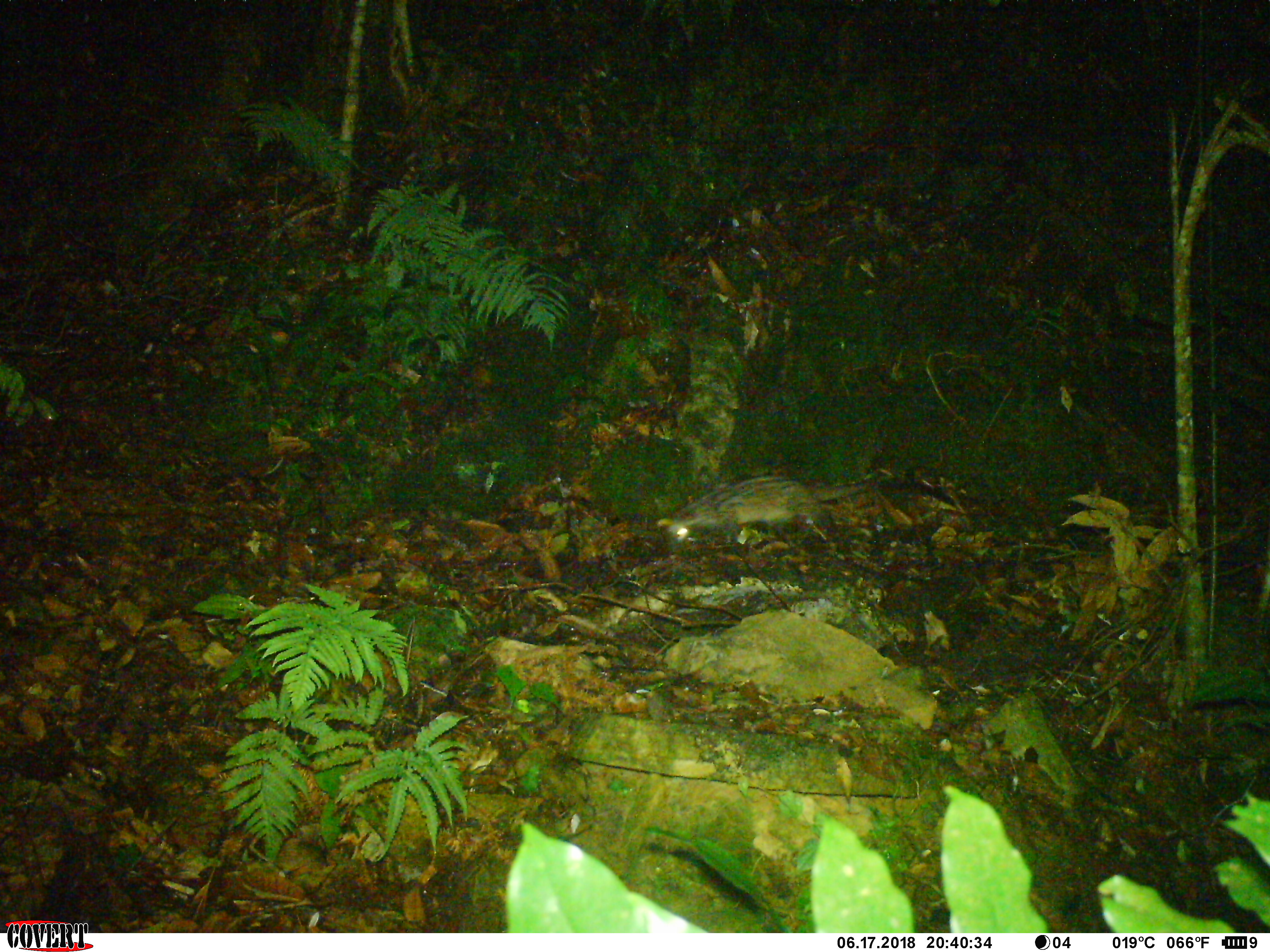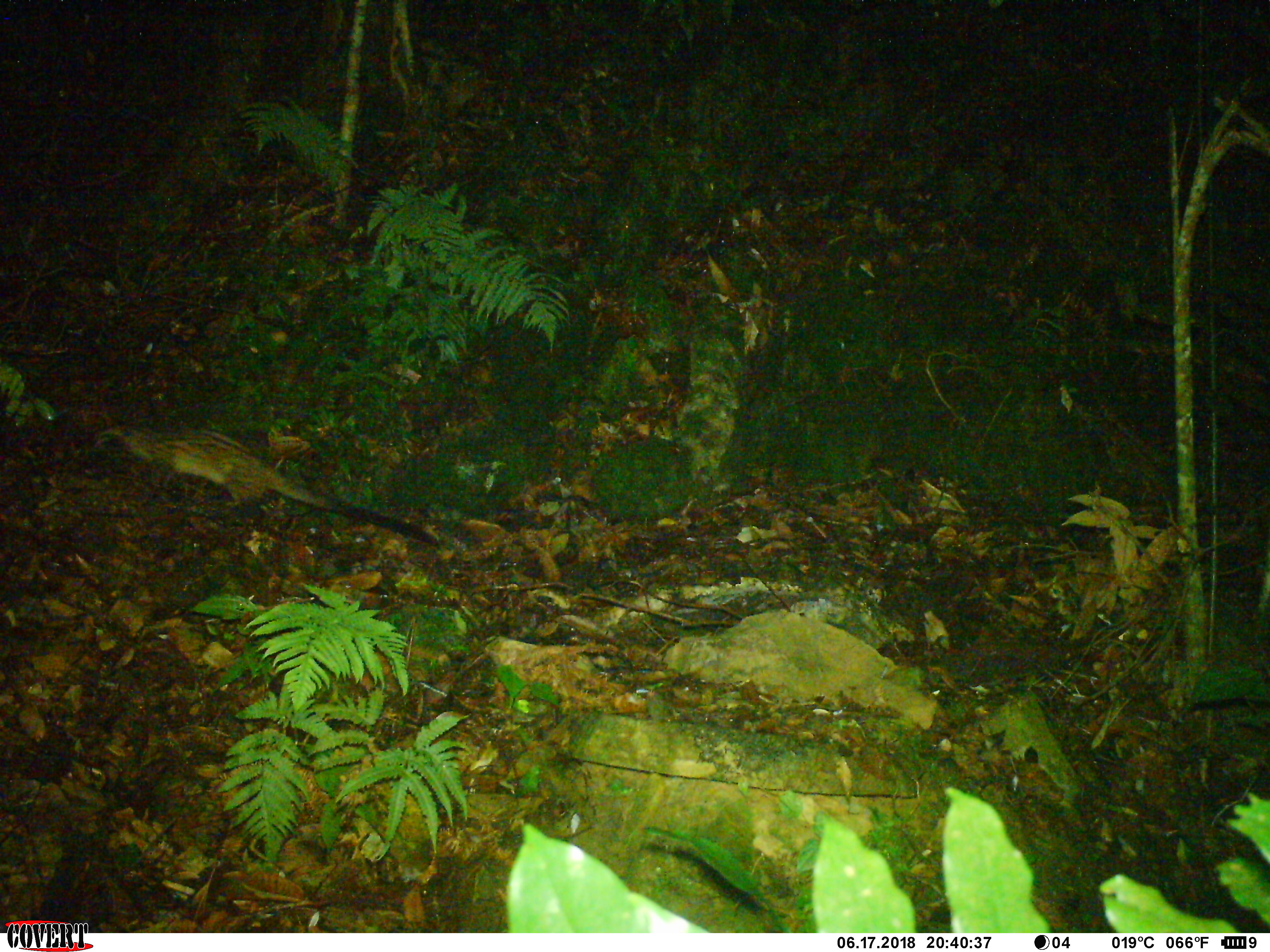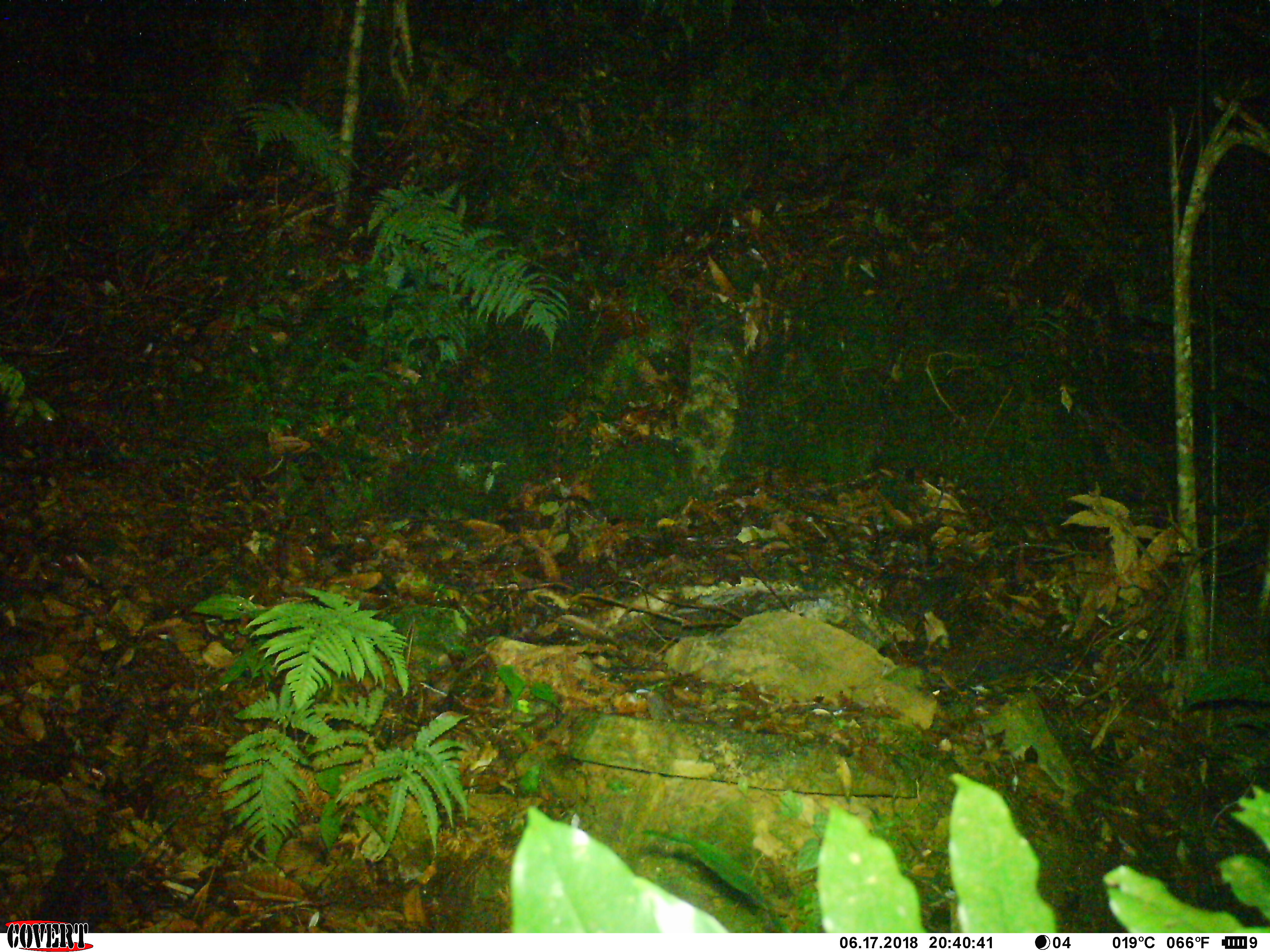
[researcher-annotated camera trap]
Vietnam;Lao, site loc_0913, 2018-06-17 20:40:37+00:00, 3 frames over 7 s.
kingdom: Animalia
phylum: Chordata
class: Mammalia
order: Carnivora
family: Viverridae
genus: Paradoxurus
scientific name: Paradoxurus hermaphroditus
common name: common palm civet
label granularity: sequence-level